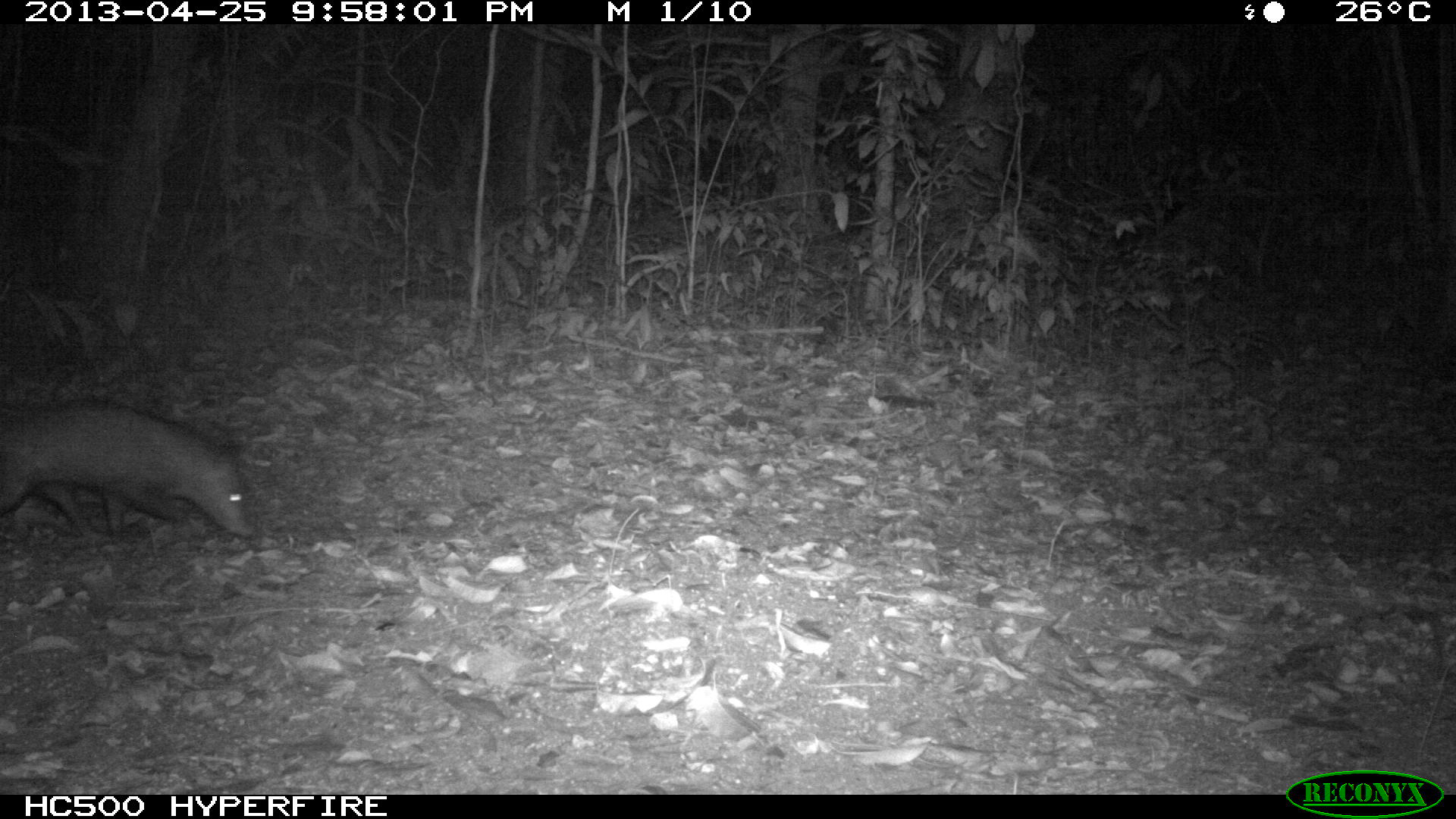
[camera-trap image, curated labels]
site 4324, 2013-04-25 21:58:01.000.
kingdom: Animalia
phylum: Chordata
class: Mammalia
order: Didelphimorphia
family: Didelphidae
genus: Didelphis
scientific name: Didelphis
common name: american opossums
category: didelphis sp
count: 1